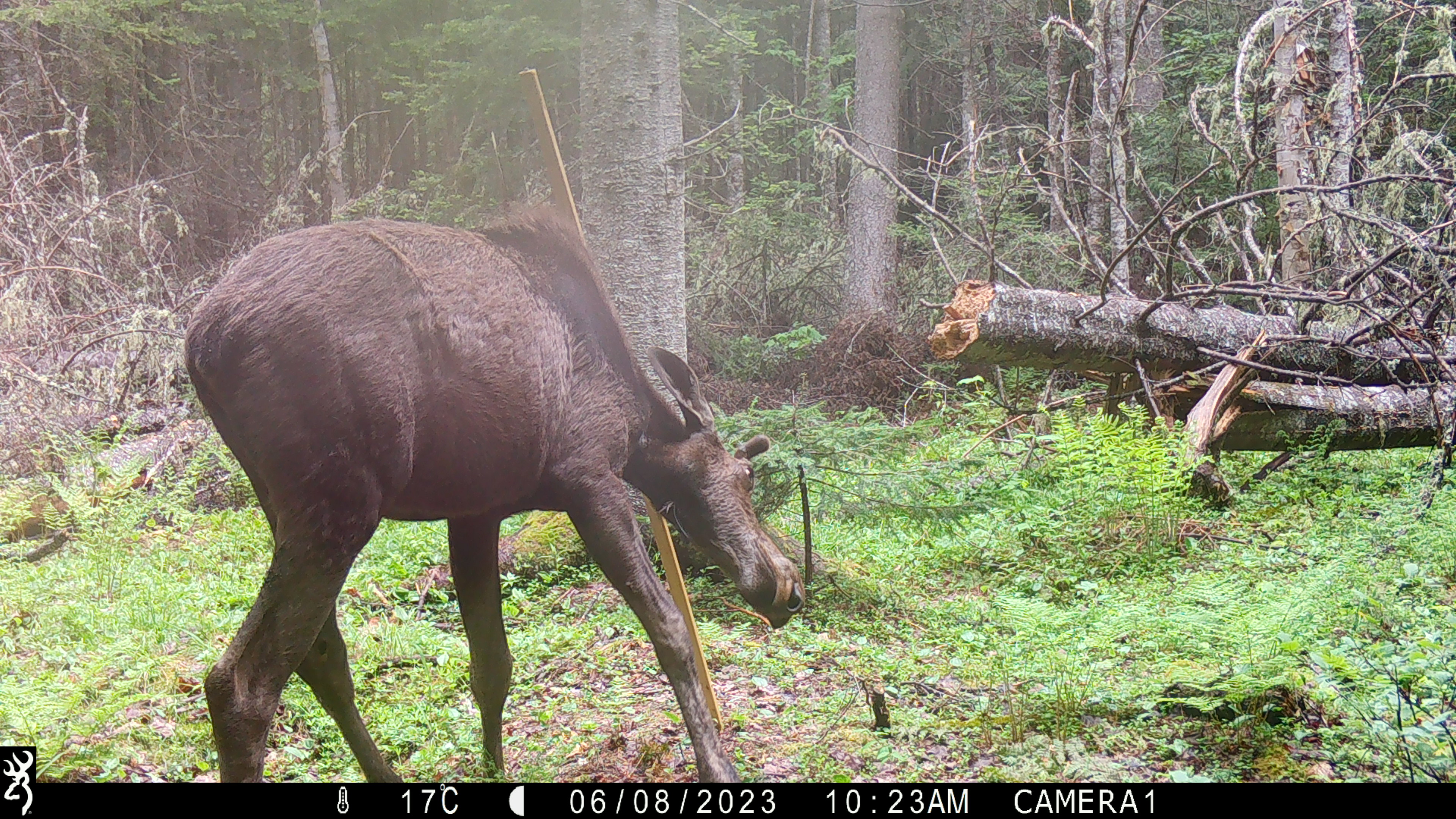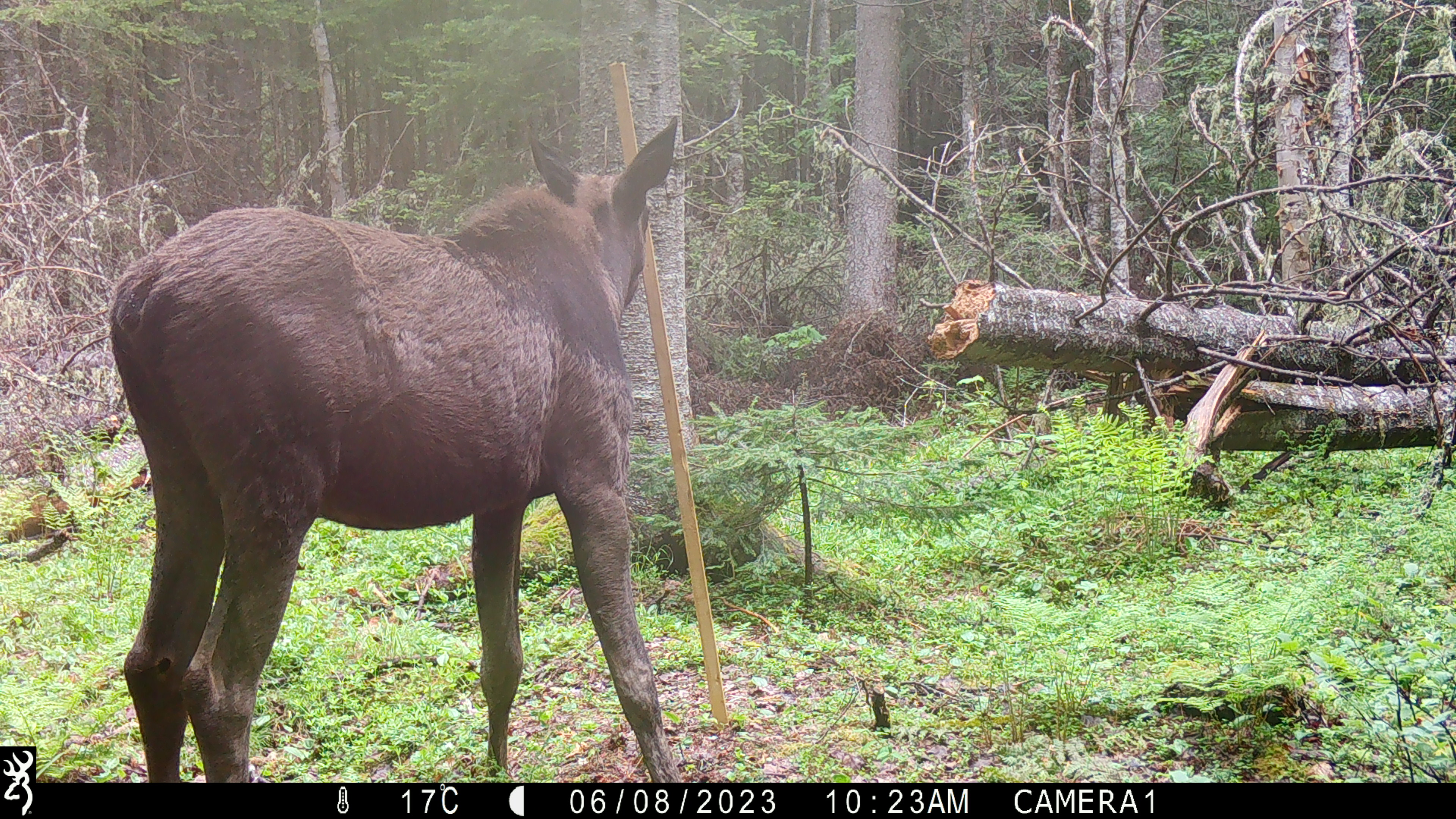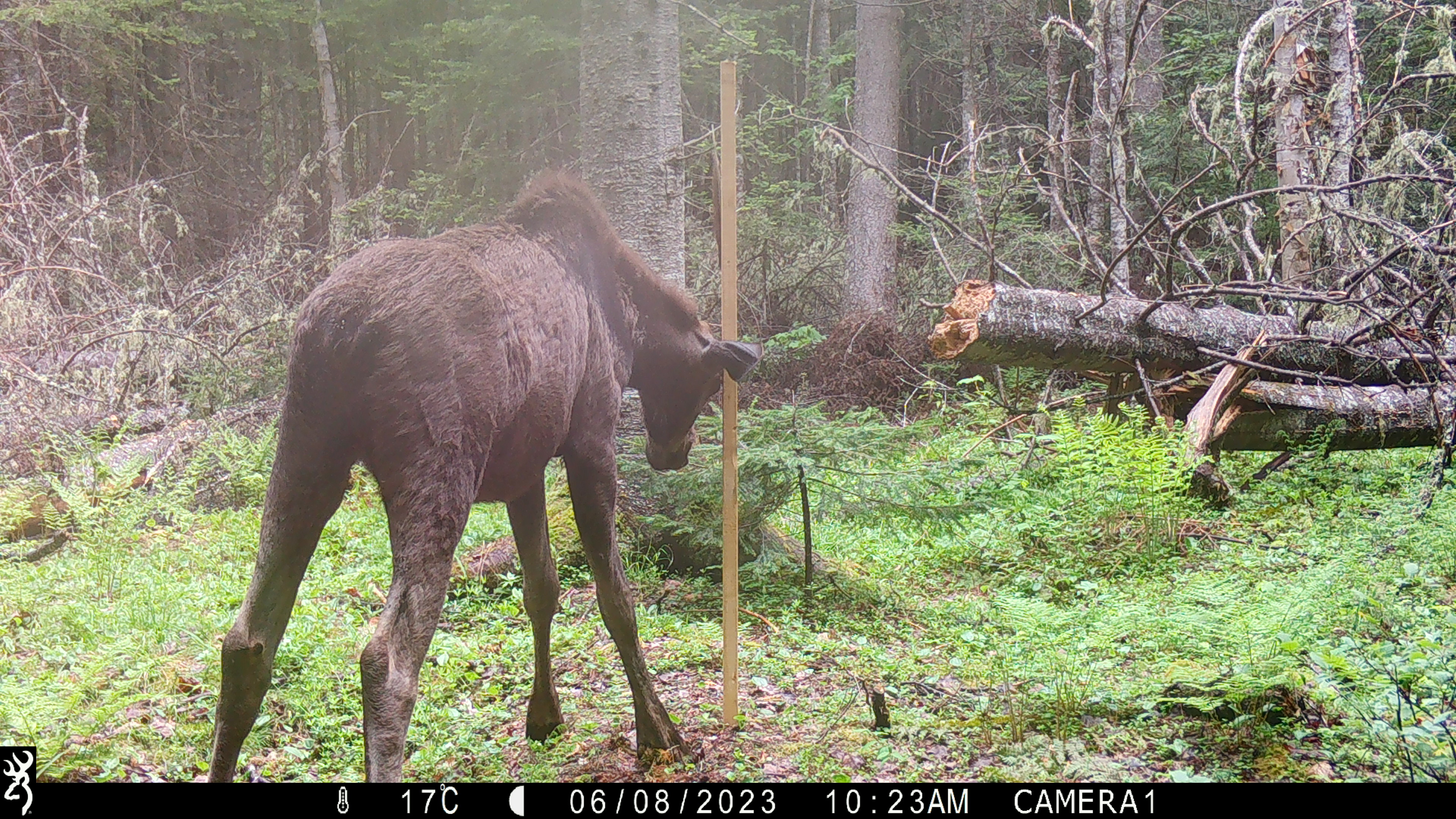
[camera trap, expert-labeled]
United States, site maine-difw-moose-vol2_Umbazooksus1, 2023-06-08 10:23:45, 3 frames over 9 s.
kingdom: Animalia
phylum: Chordata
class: Mammalia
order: Artiodactyla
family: Cervidae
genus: Alces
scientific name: Alces alces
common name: moose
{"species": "moose (Alces alces)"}